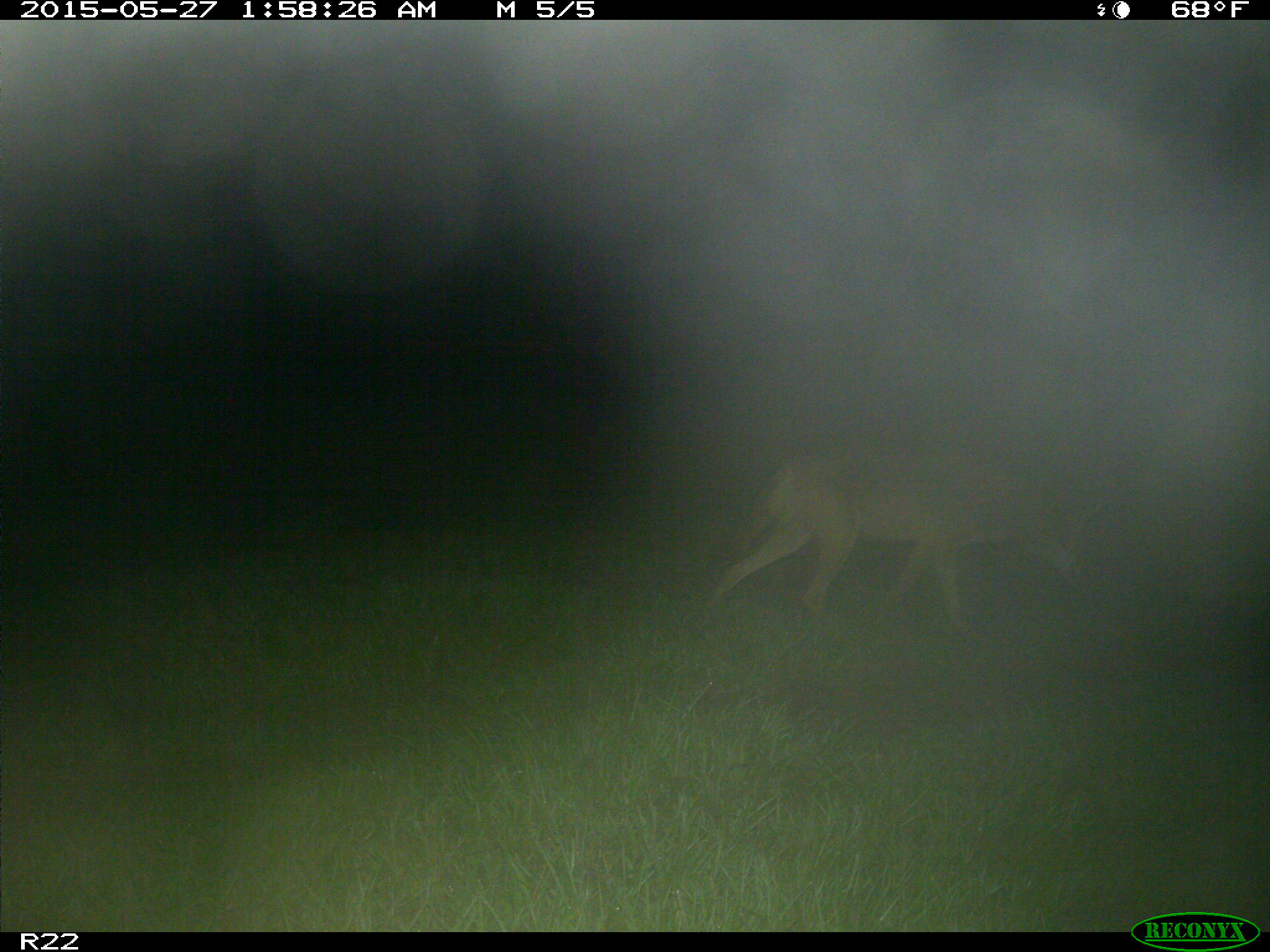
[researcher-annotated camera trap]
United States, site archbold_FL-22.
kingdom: Animalia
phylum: Chordata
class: Mammalia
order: Artiodactyla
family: Bovidae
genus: Bos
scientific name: Bos taurus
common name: domestic cow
Bos taurus (domestic cow).